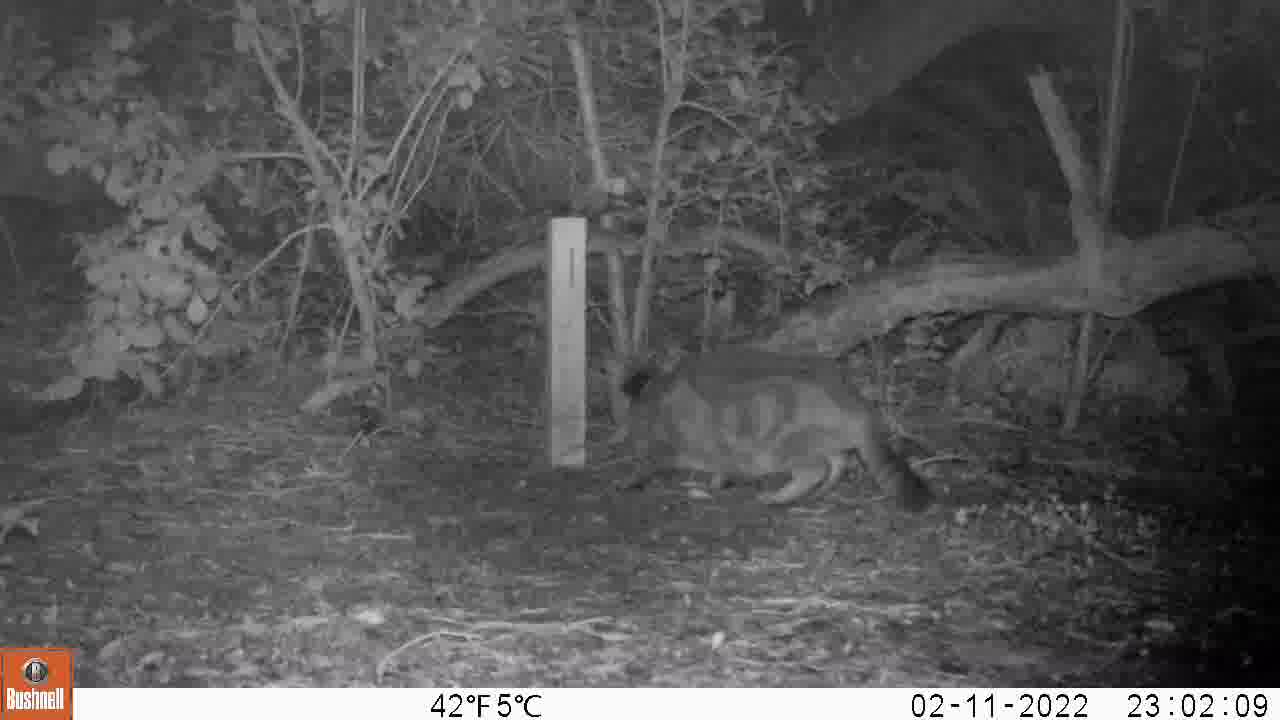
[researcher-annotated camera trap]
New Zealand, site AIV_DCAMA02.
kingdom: Animalia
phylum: Chordata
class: Mammalia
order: Carnivora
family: Felidae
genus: Felis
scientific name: Felis catus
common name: domestic cat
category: cat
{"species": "cat (domestic cat) (Felis catus)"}